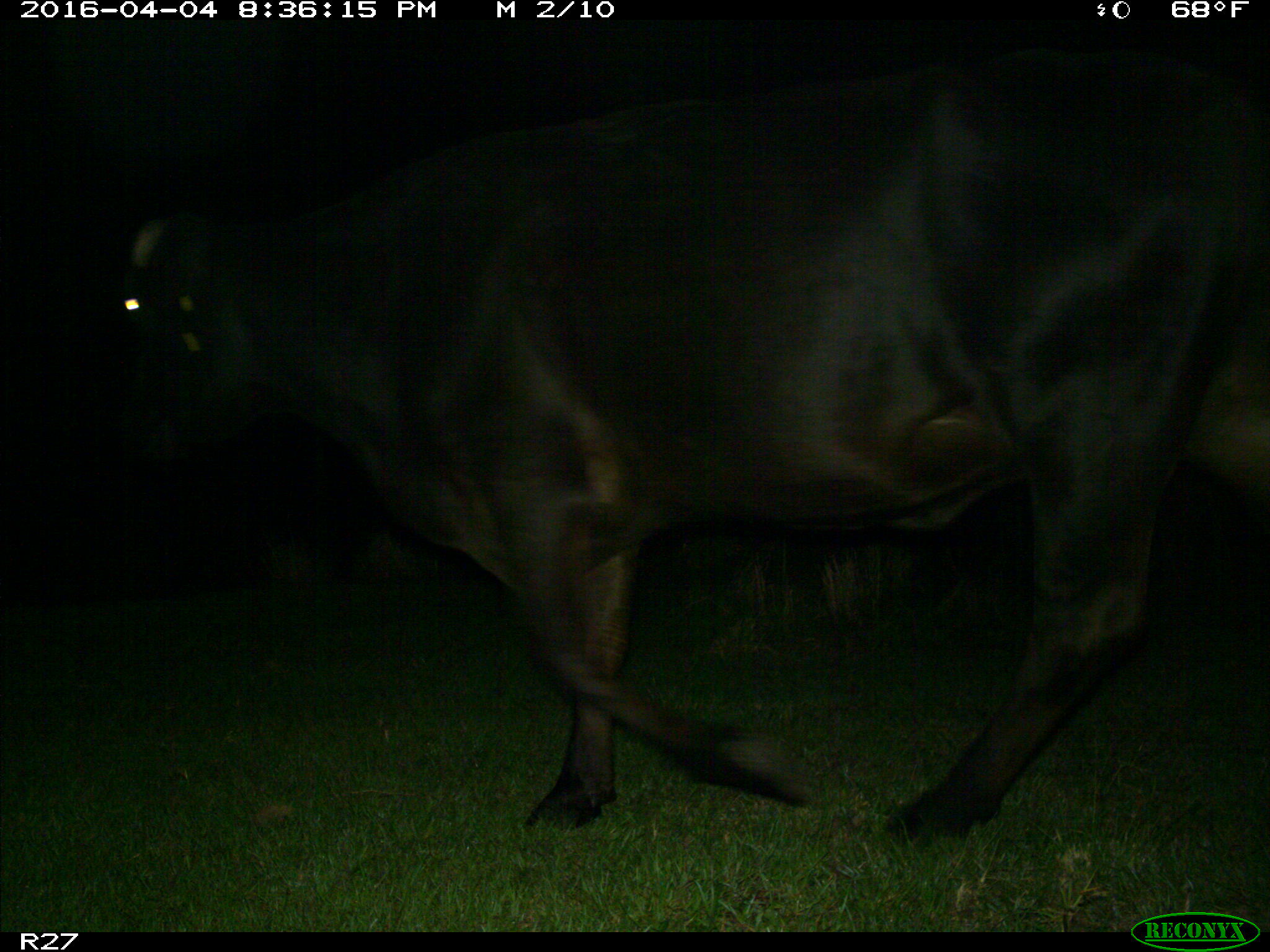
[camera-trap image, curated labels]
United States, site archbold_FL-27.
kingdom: Animalia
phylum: Chordata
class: Mammalia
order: Artiodactyla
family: Bovidae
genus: Bos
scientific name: Bos taurus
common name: domestic cow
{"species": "Bos taurus (domestic cow)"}